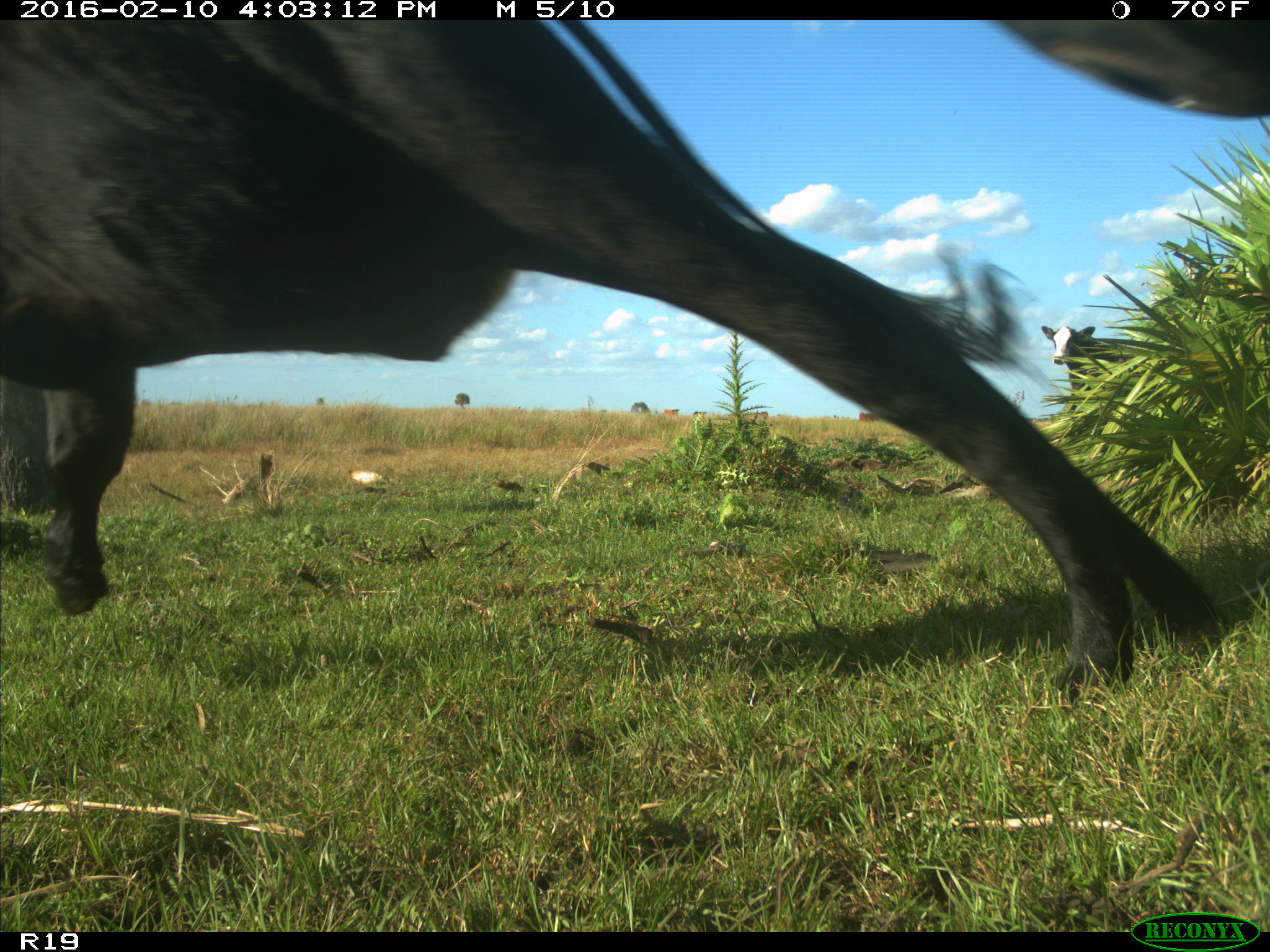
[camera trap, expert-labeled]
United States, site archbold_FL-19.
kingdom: Animalia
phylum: Chordata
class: Mammalia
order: Artiodactyla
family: Bovidae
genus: Bos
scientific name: Bos taurus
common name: domestic cow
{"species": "Bos taurus (domestic cow)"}